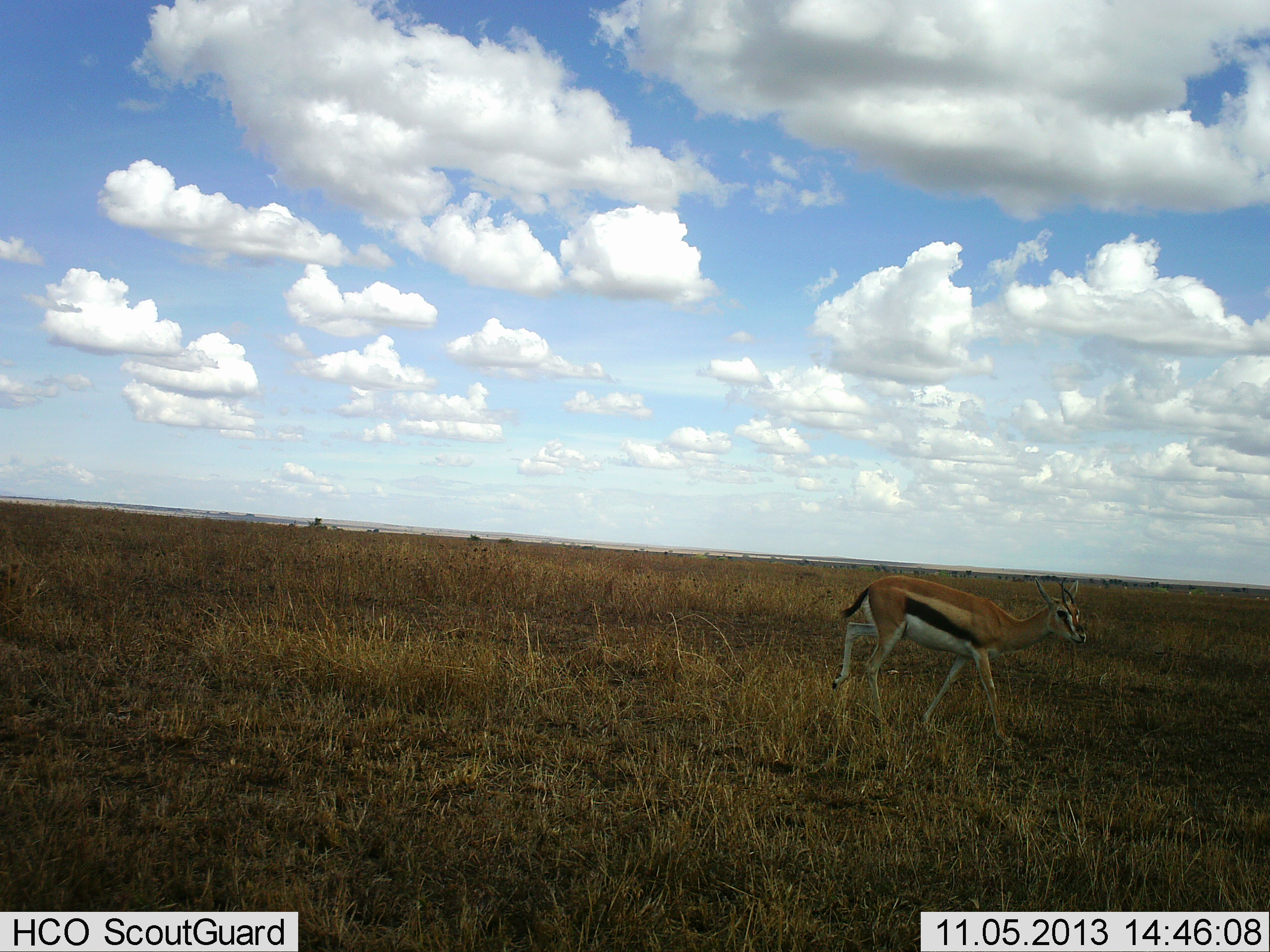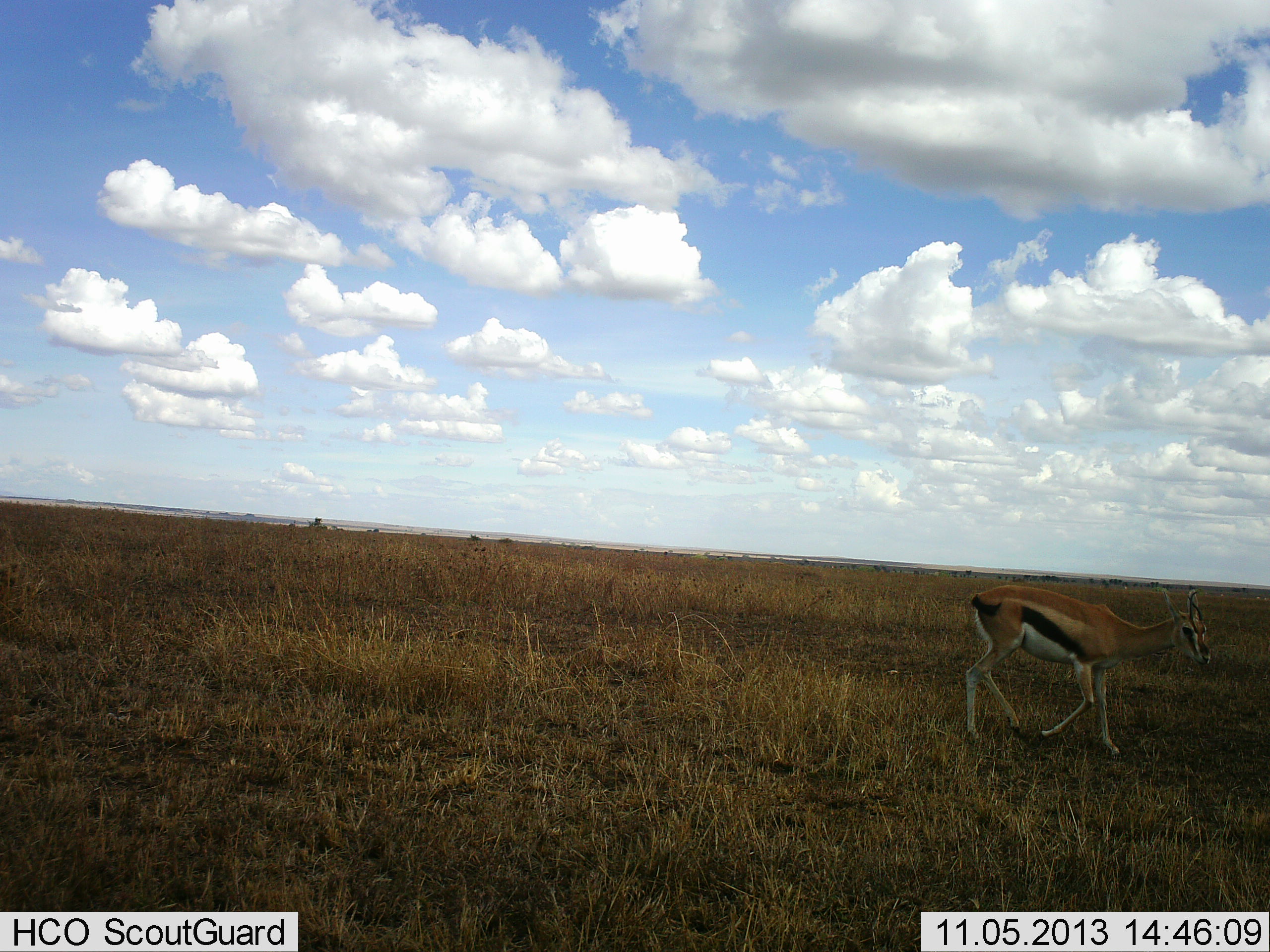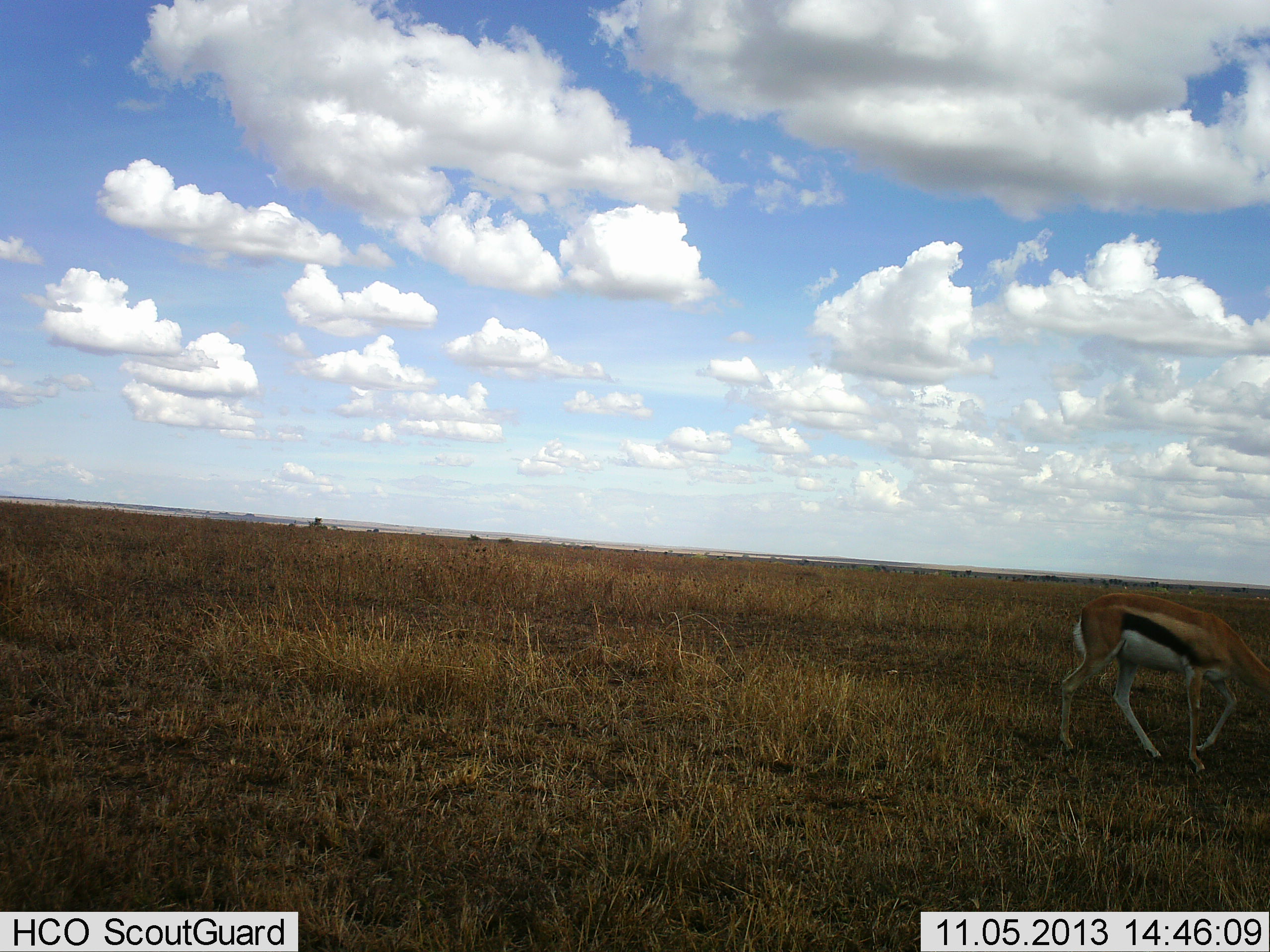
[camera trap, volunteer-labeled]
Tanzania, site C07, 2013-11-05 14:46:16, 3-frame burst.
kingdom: Animalia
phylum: Chordata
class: Mammalia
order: Artiodactyla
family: Bovidae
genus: Eudorcas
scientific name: Eudorcas thomsonii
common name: thomson's gazelle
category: gazellethomsons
Gazellethomsons (thomson's gazelle) (Eudorcas thomsonii), count 1. Behavior (volunteer vote fractions): standing 0%, resting 0%, moving 100%, interacting 0%. Young present (vote fraction): 0%. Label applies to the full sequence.